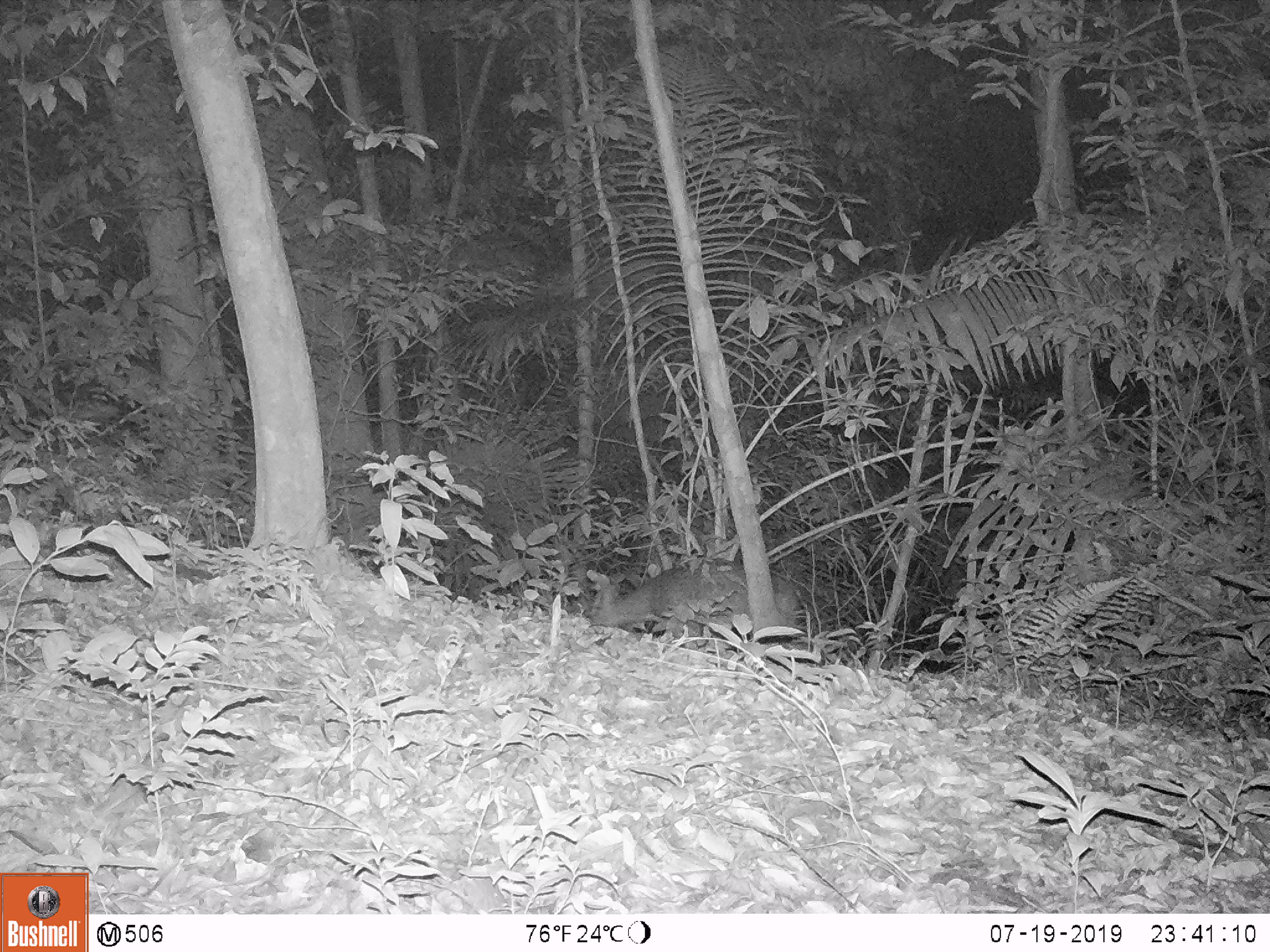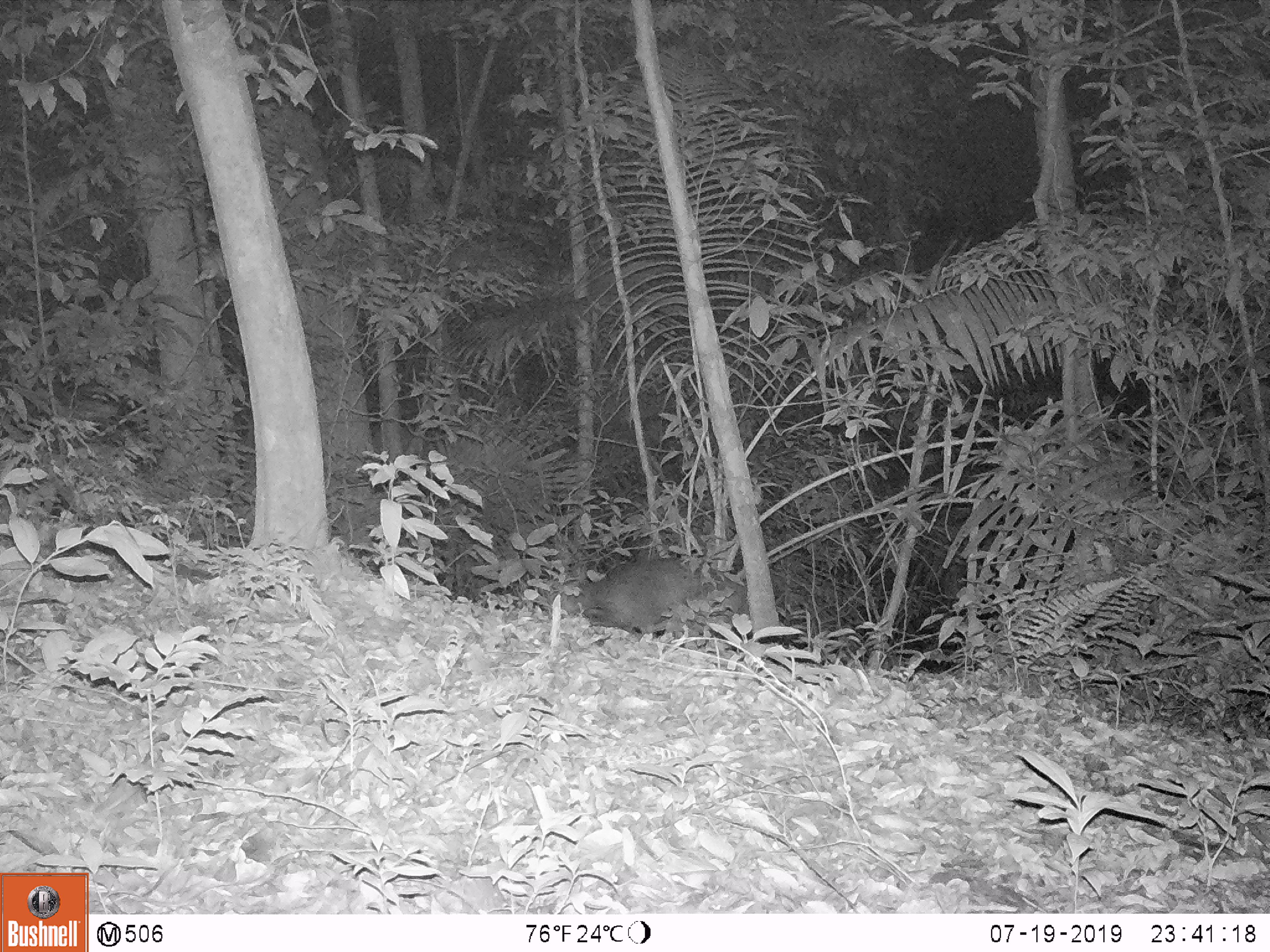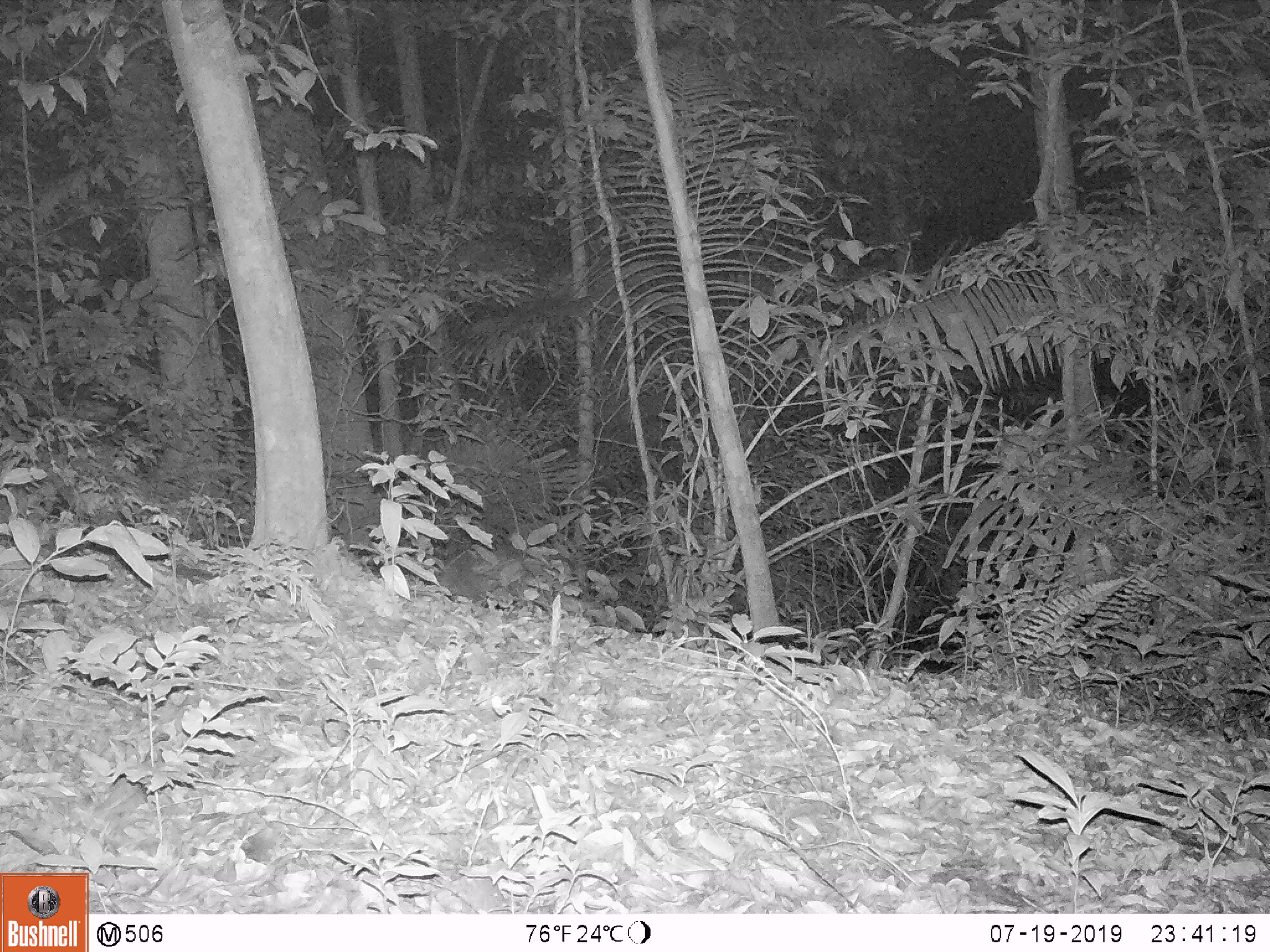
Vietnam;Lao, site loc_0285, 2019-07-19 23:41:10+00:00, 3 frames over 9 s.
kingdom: Animalia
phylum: Chordata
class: Mammalia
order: Artiodactyla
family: Cervidae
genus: Muntiacus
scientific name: Muntiacus rooseveltorum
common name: roosevelt's muntjac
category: roosevelts muntjac group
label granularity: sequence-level